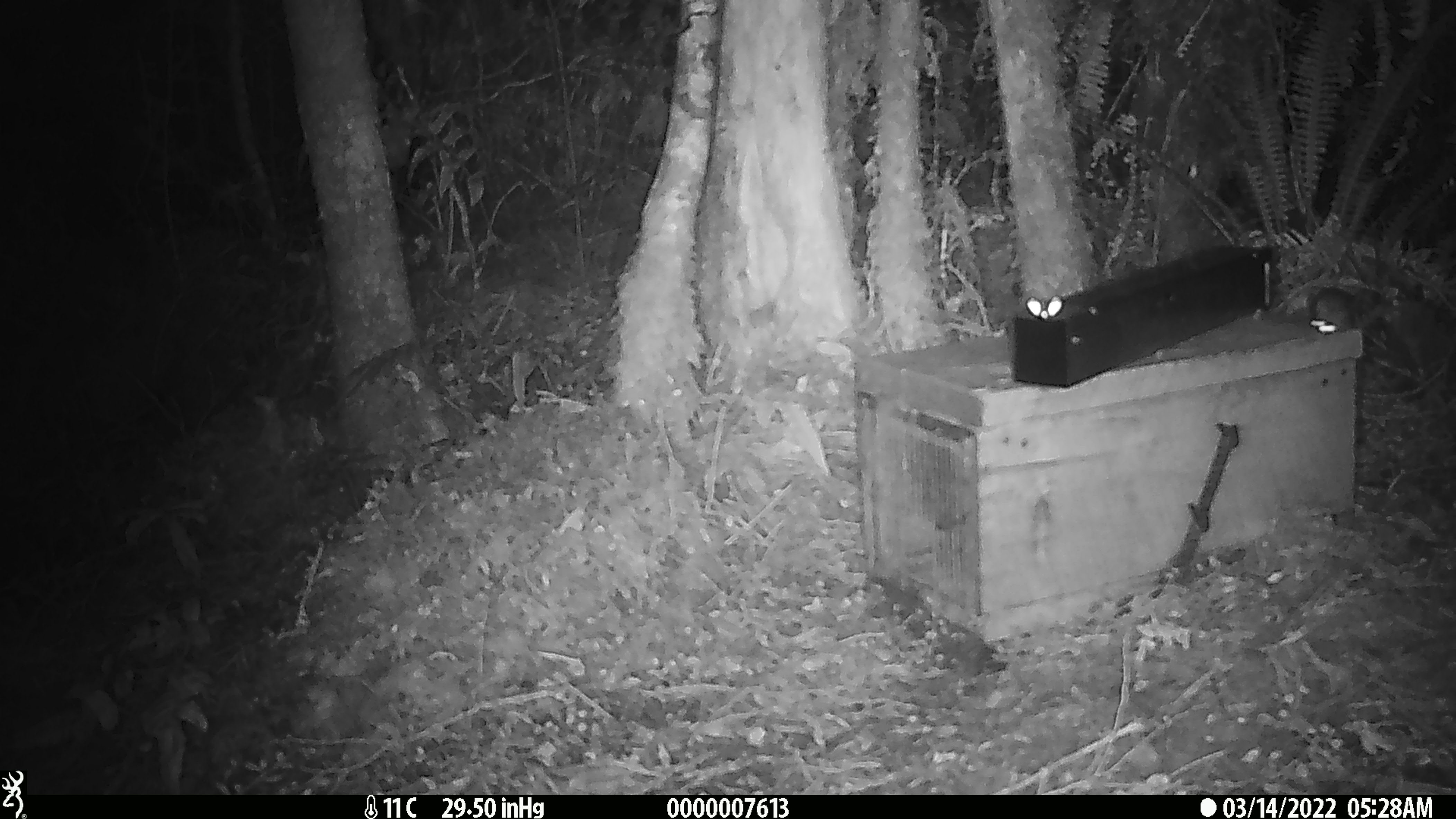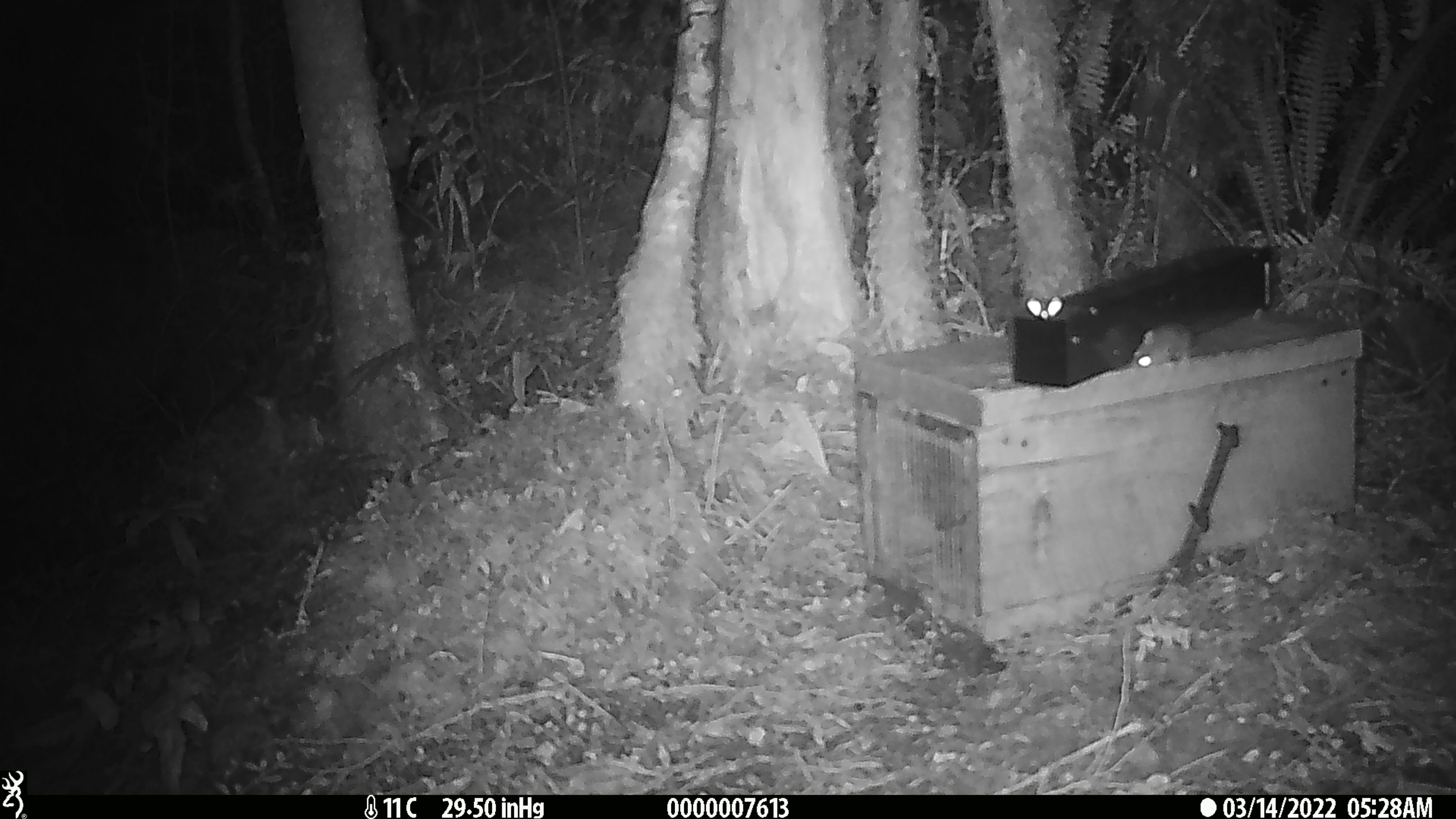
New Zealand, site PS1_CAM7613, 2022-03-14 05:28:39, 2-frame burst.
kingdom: Animalia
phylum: Chordata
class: Mammalia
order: Rodentia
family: Muridae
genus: Mus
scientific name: Mus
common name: mouse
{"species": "mouse (Mus)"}